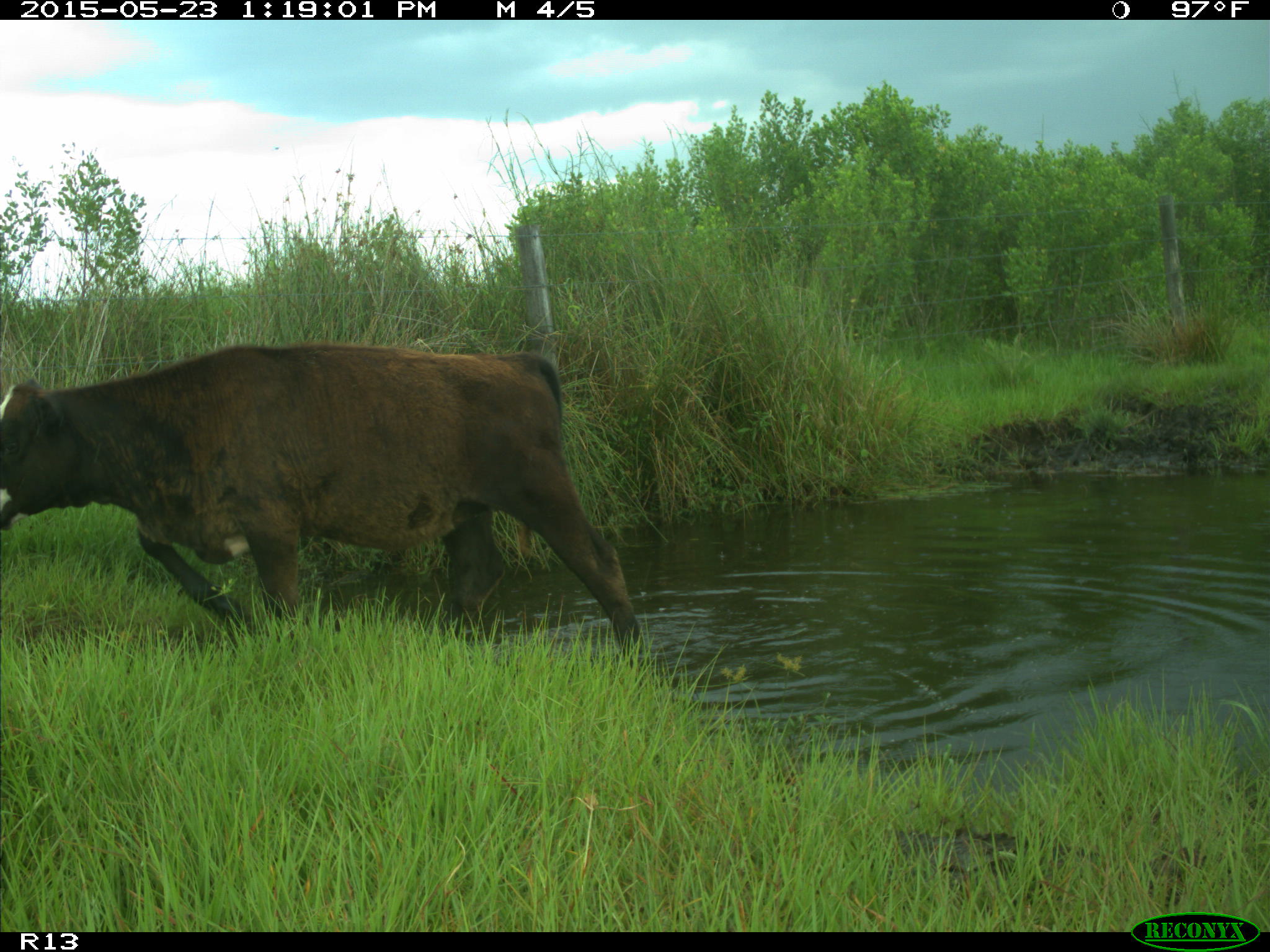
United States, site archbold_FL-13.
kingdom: Animalia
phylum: Chordata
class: Mammalia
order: Artiodactyla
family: Bovidae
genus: Bos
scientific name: Bos taurus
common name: domestic cow